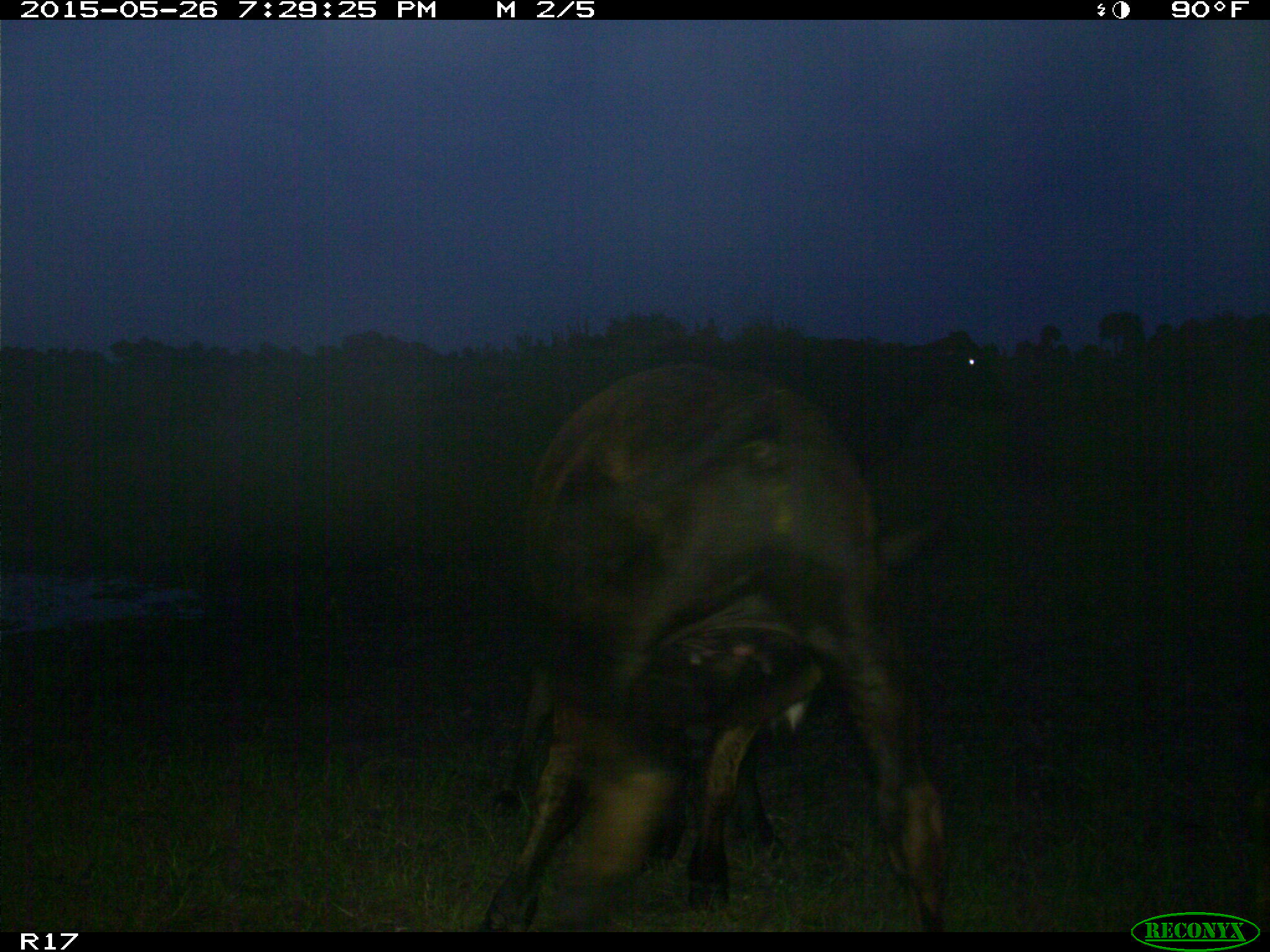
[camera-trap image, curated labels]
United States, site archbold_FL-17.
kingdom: Animalia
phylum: Chordata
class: Mammalia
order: Artiodactyla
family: Bovidae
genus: Bos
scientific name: Bos taurus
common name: domestic cow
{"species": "Bos taurus (domestic cow)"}